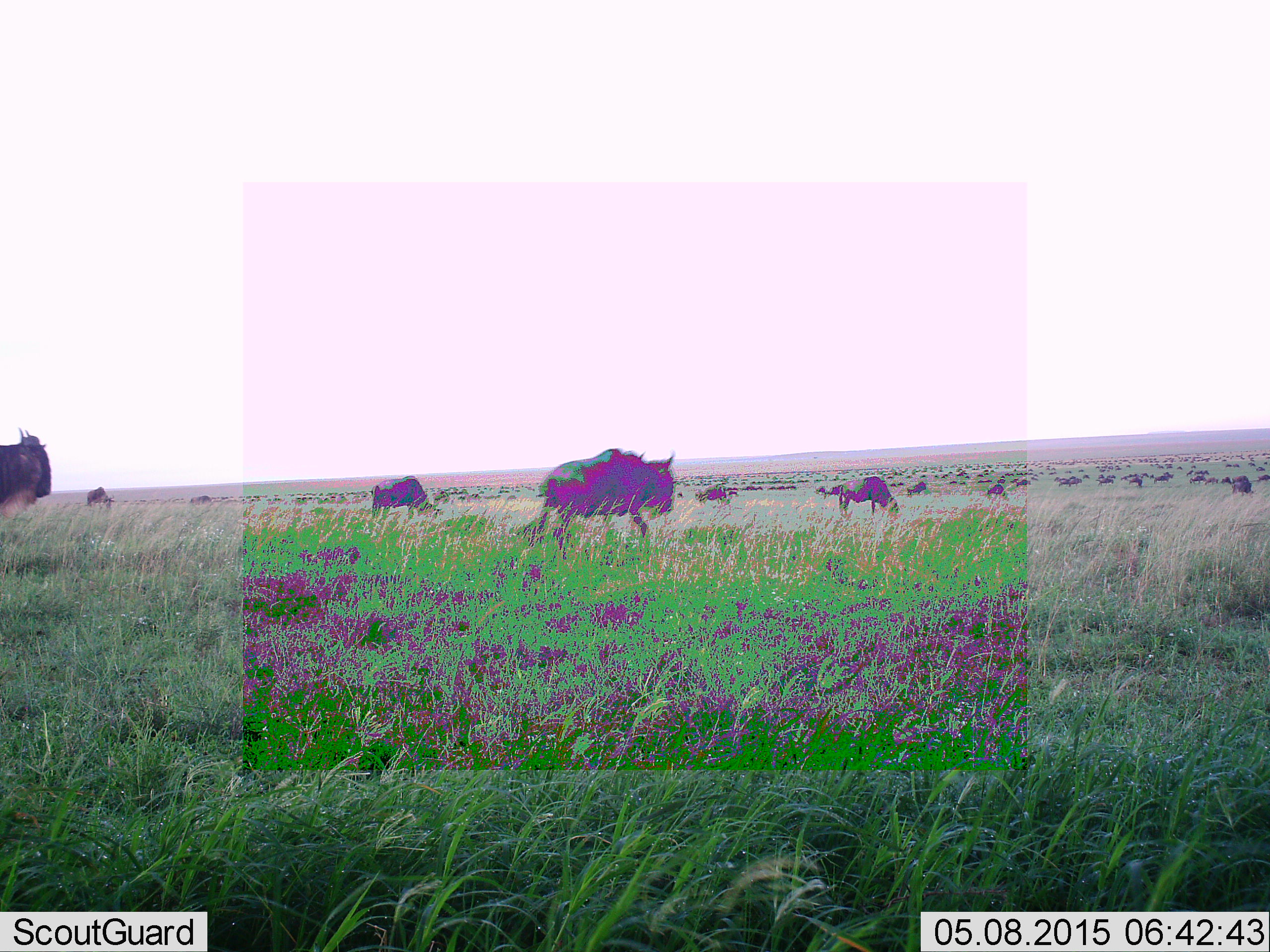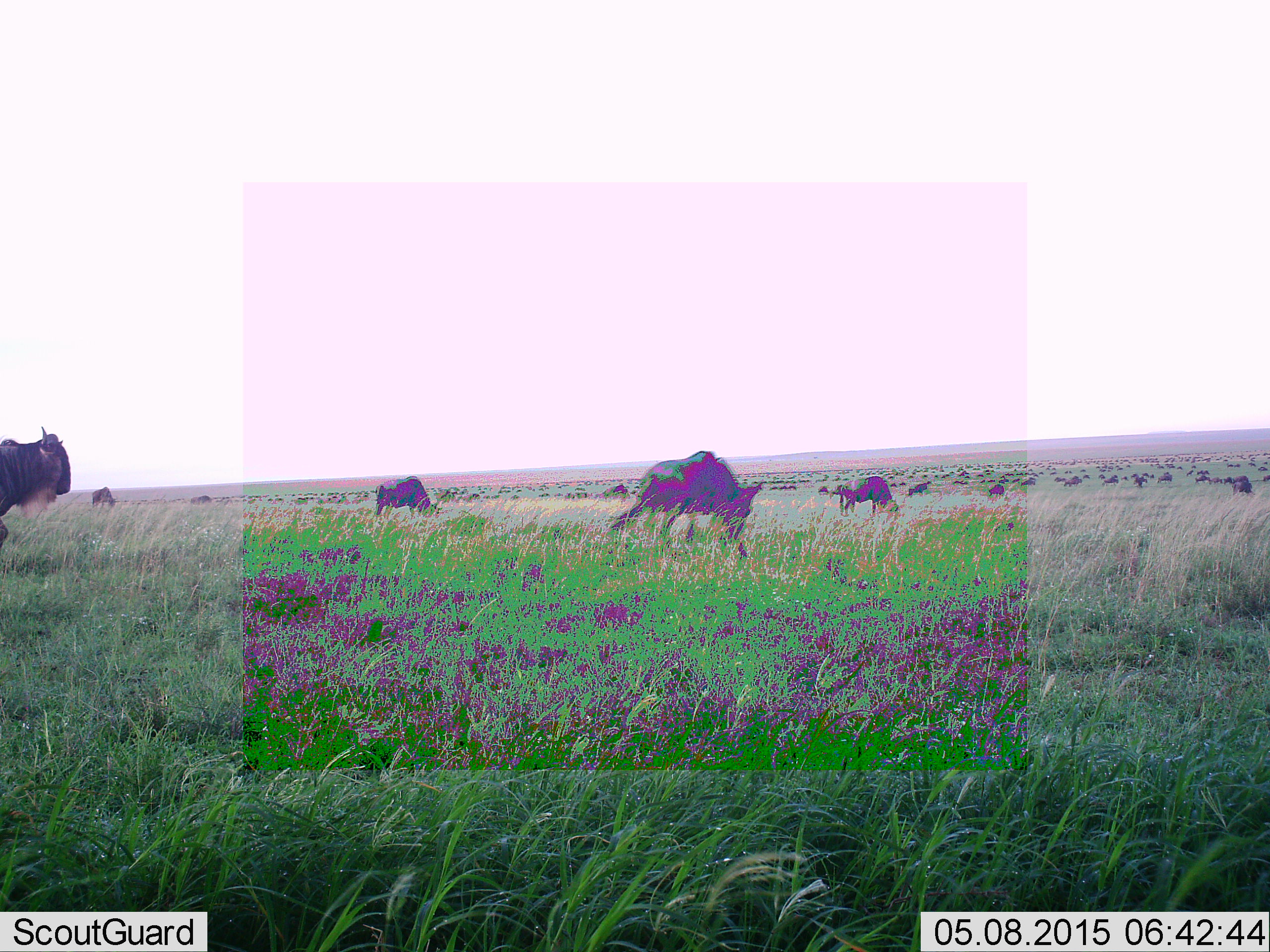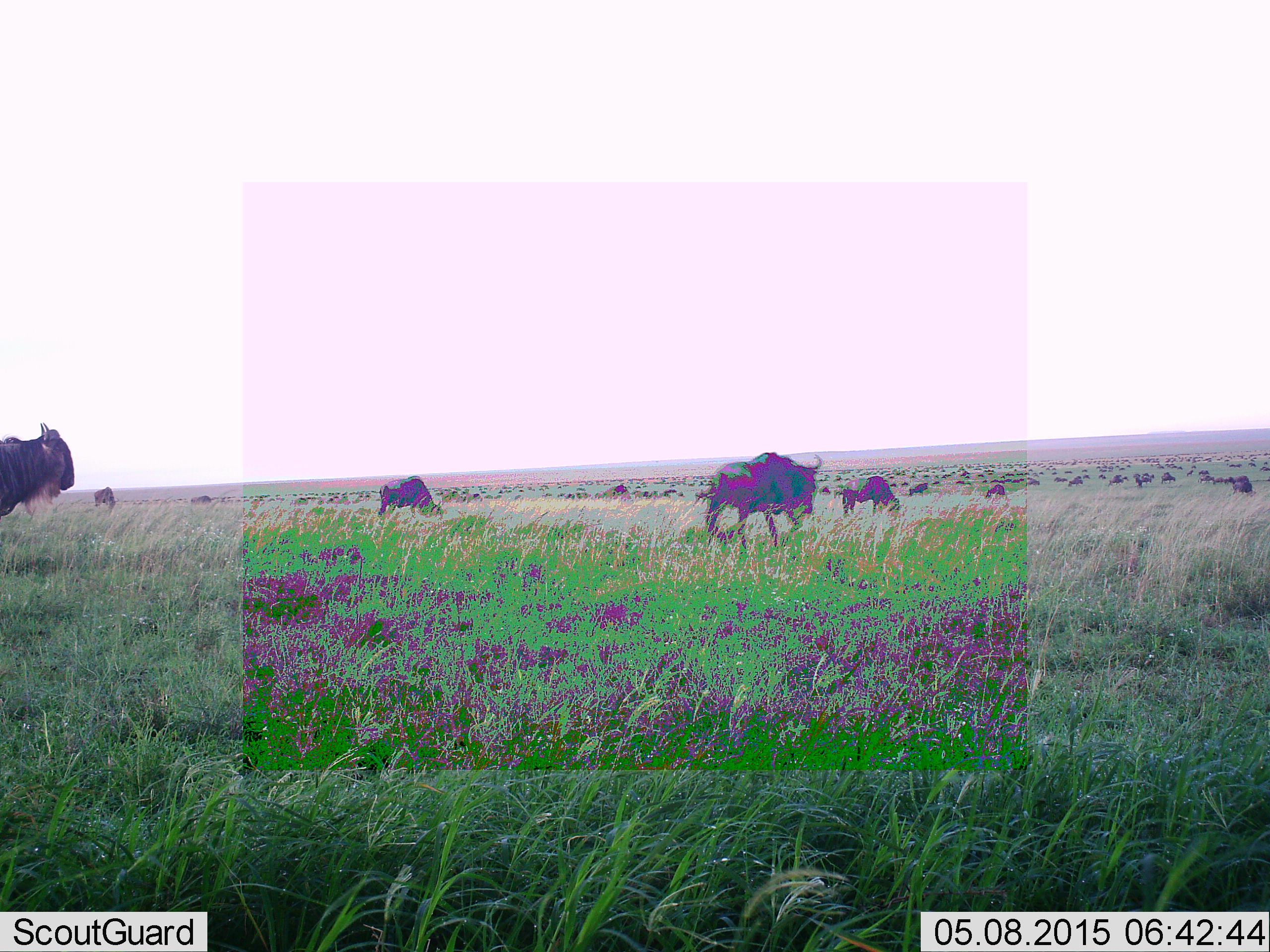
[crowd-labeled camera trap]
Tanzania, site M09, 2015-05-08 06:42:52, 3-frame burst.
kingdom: Animalia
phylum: Chordata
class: Mammalia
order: Artiodactyla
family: Bovidae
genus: Connochaetes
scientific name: Connochaetes taurinus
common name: blue wildebeest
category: wildebeest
Wildebeest (blue wildebeest) (Connochaetes taurinus), count 51+. Behavior (volunteer vote fractions): standing 40%, resting 0%, moving 80%, interacting 0%. Young present (vote fraction): 0%. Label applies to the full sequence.